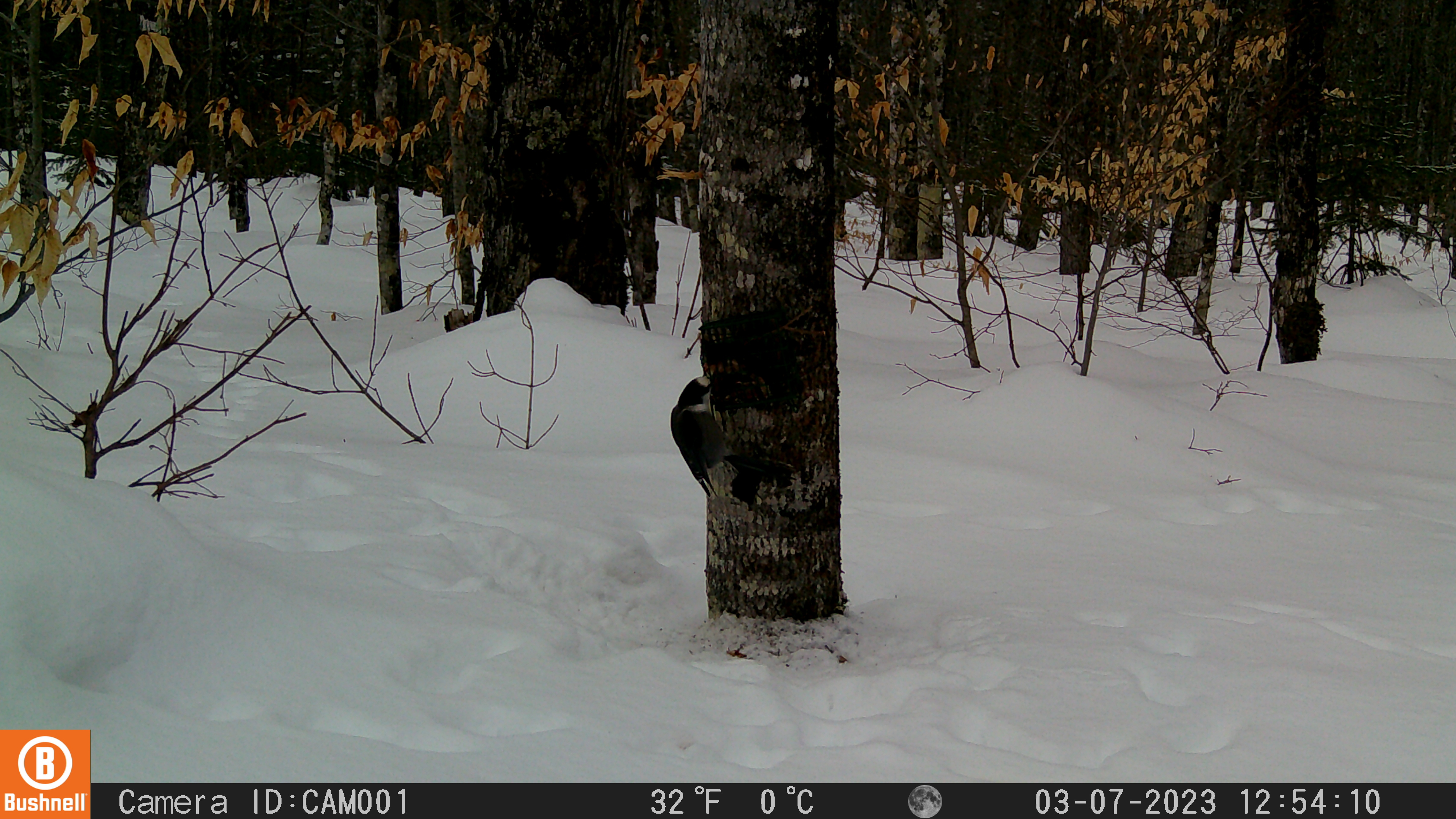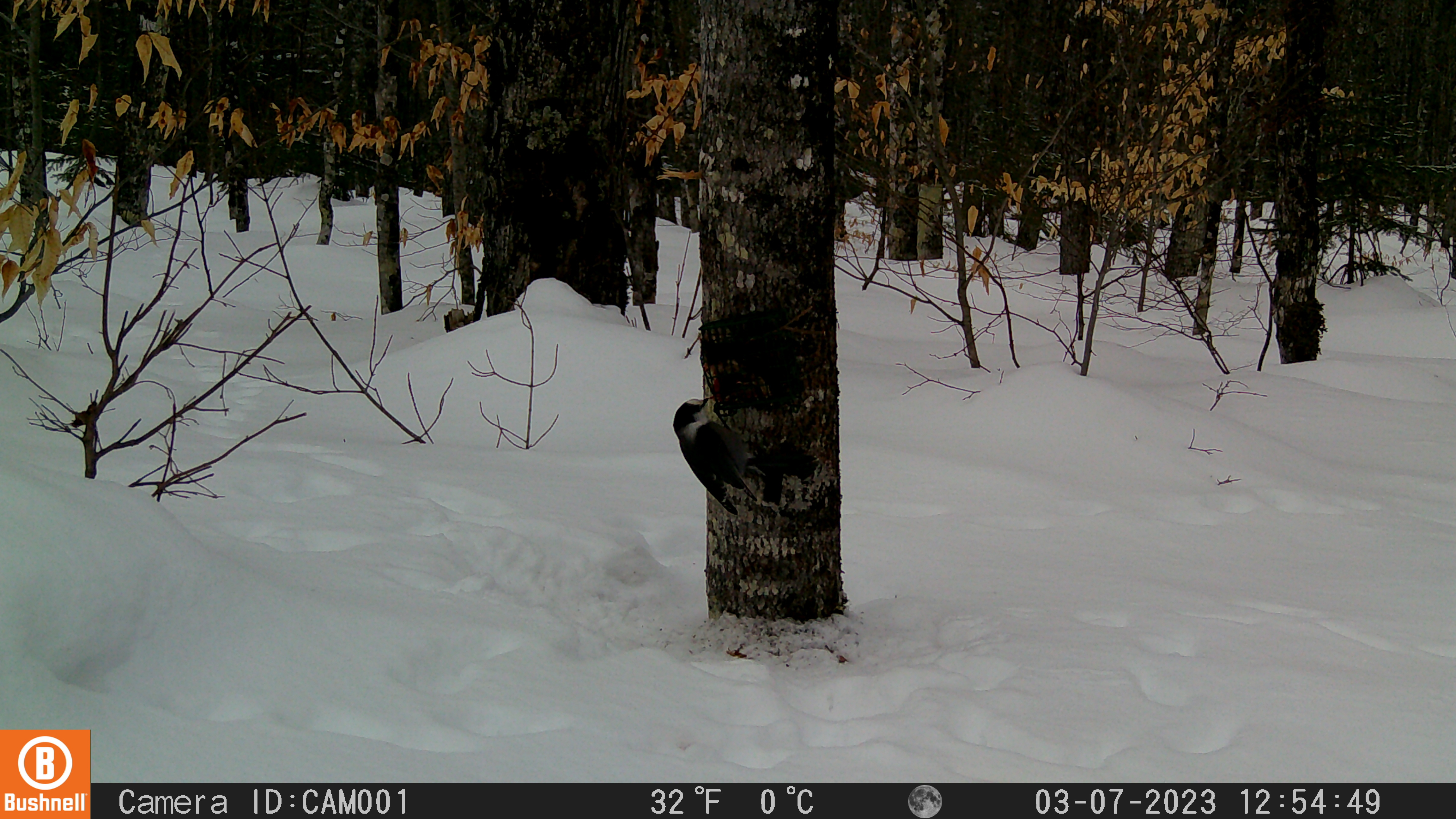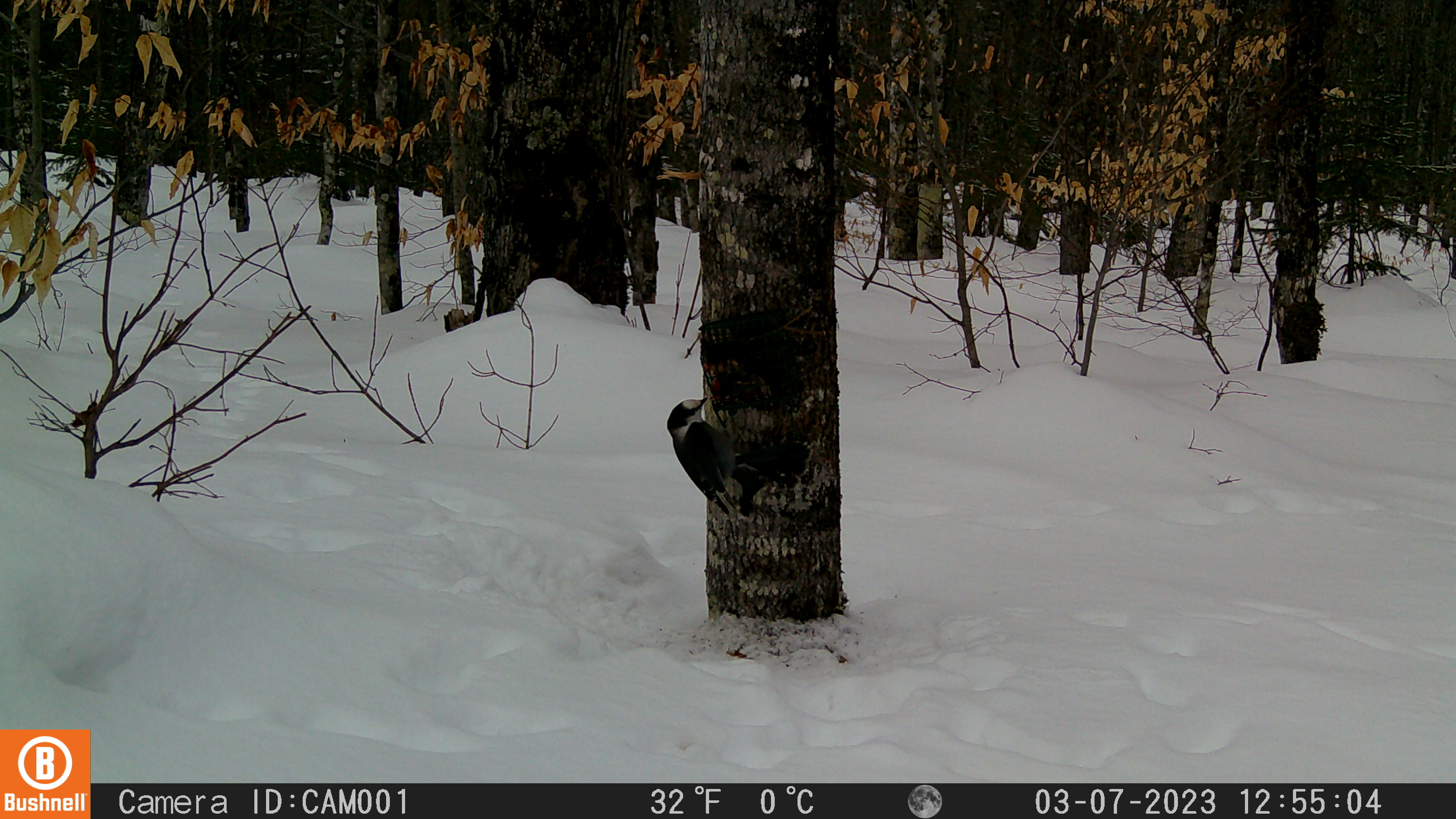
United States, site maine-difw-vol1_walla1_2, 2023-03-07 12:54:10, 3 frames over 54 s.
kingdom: Animalia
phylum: Chordata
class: Aves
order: Passeriformes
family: Corvidae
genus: Perisoreus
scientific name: Perisoreus canadensis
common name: canada jay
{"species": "canada jay (Perisoreus canadensis)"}